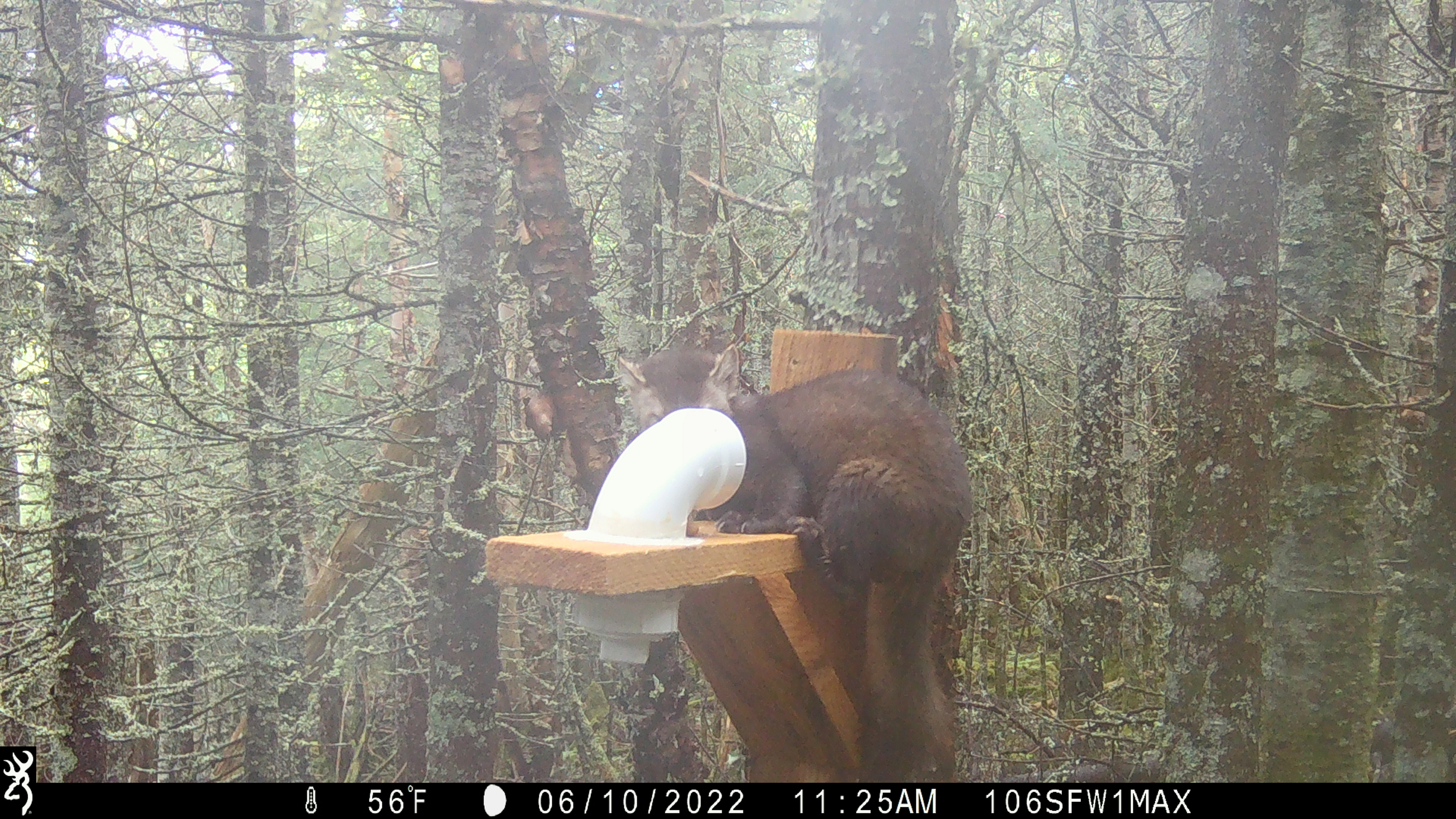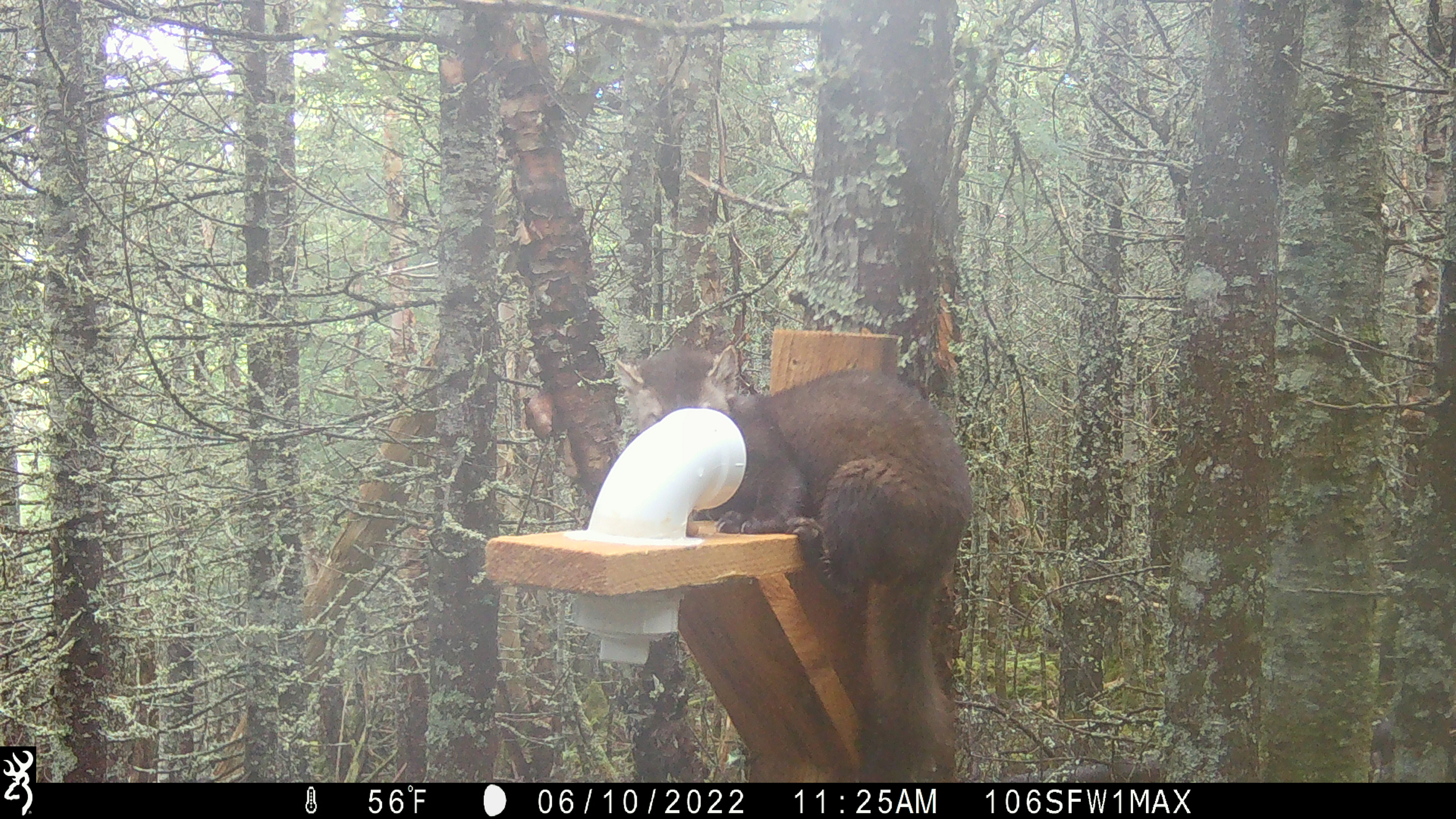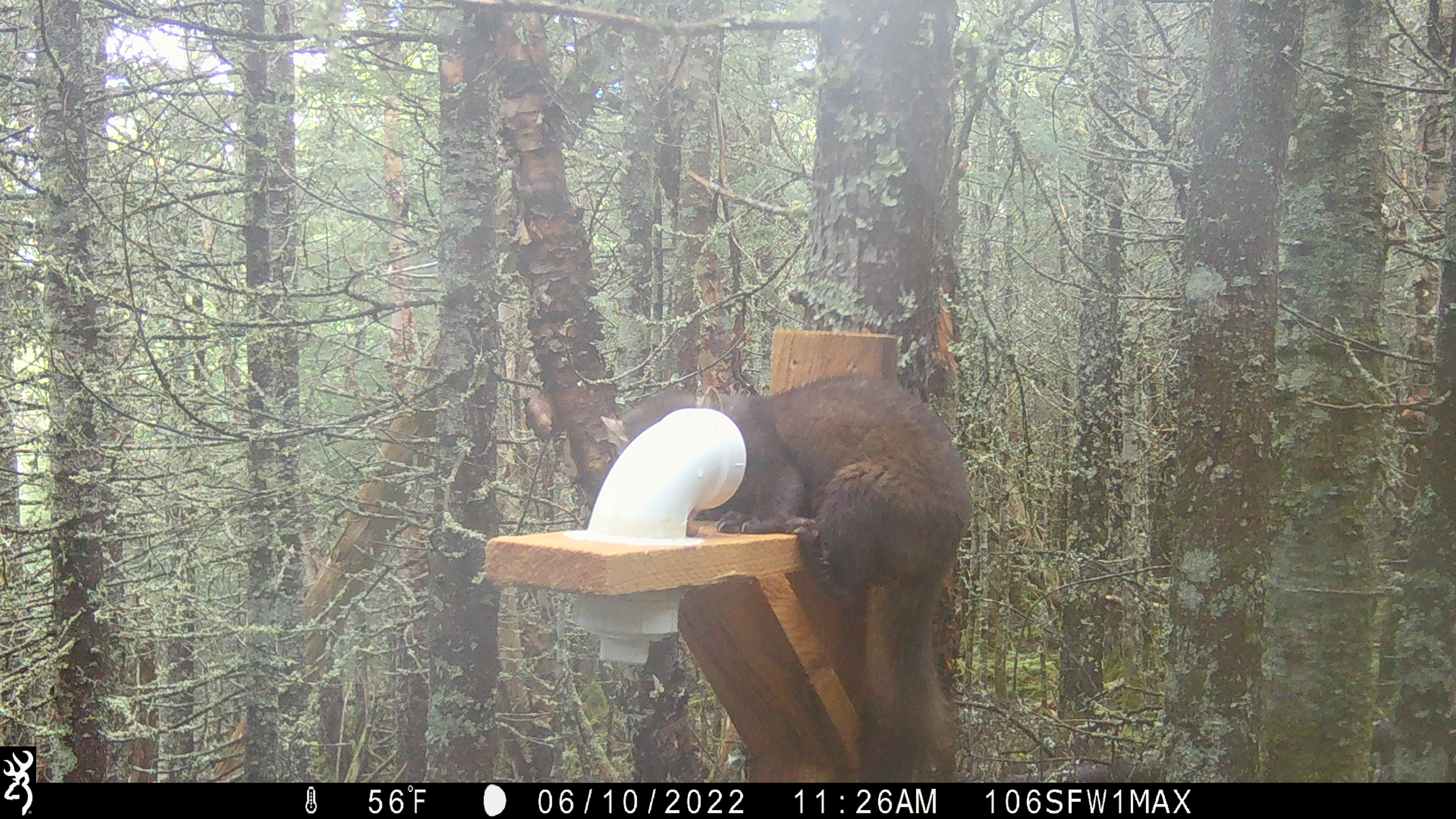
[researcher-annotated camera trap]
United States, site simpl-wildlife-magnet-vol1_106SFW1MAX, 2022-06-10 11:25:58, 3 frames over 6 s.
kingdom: Animalia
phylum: Chordata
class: Mammalia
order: Carnivora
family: Mustelidae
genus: Martes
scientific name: Martes americana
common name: american marten